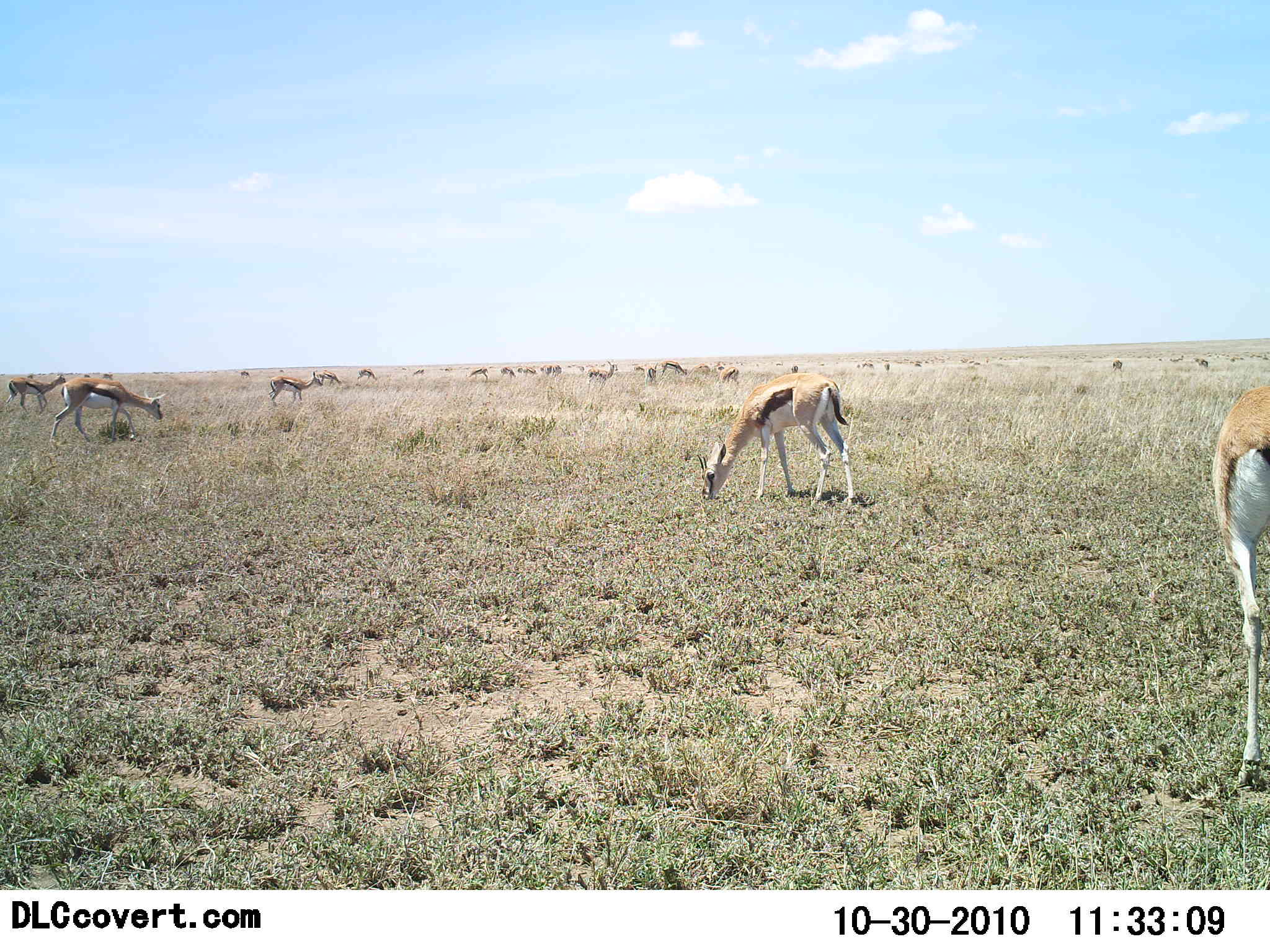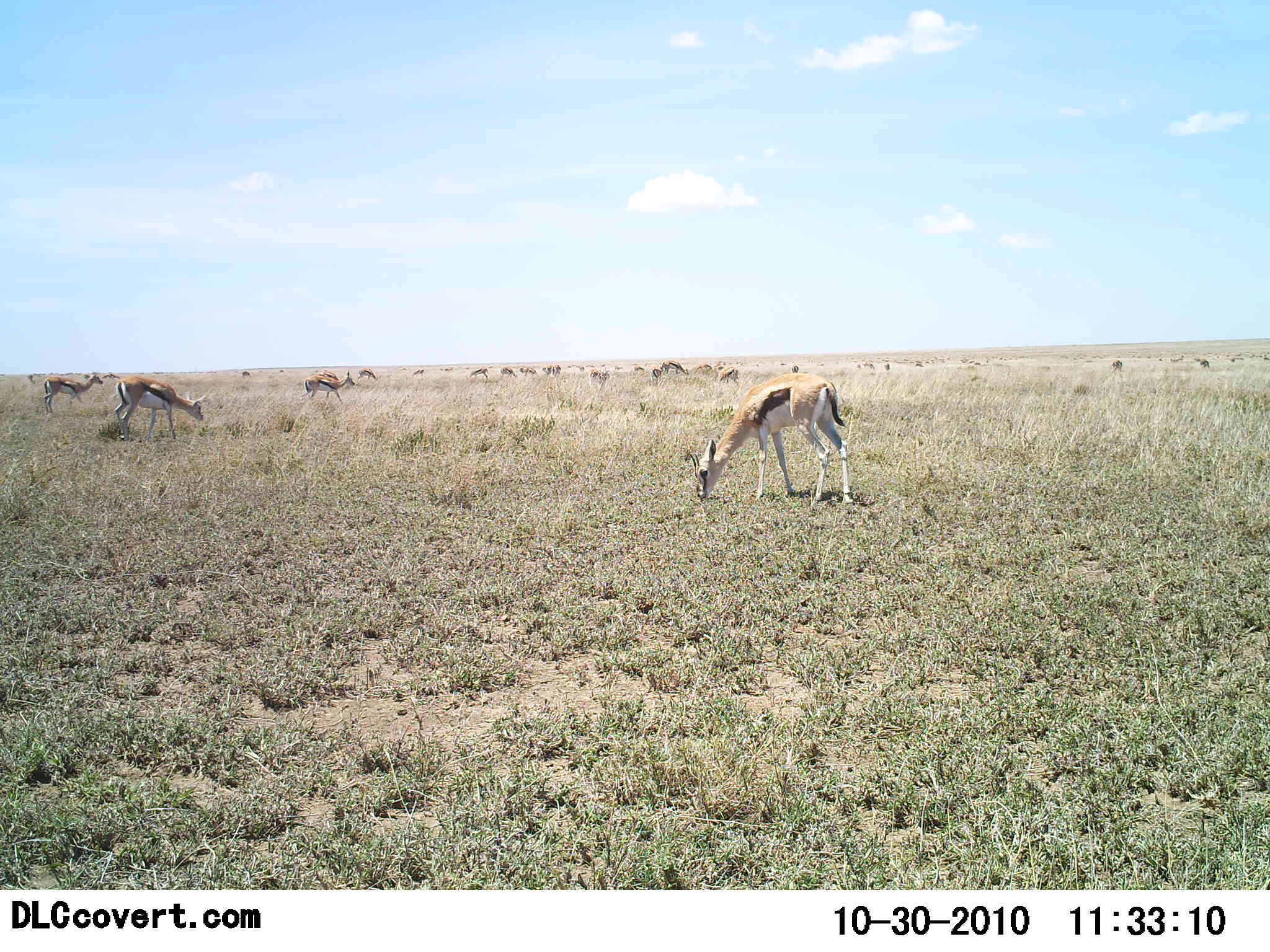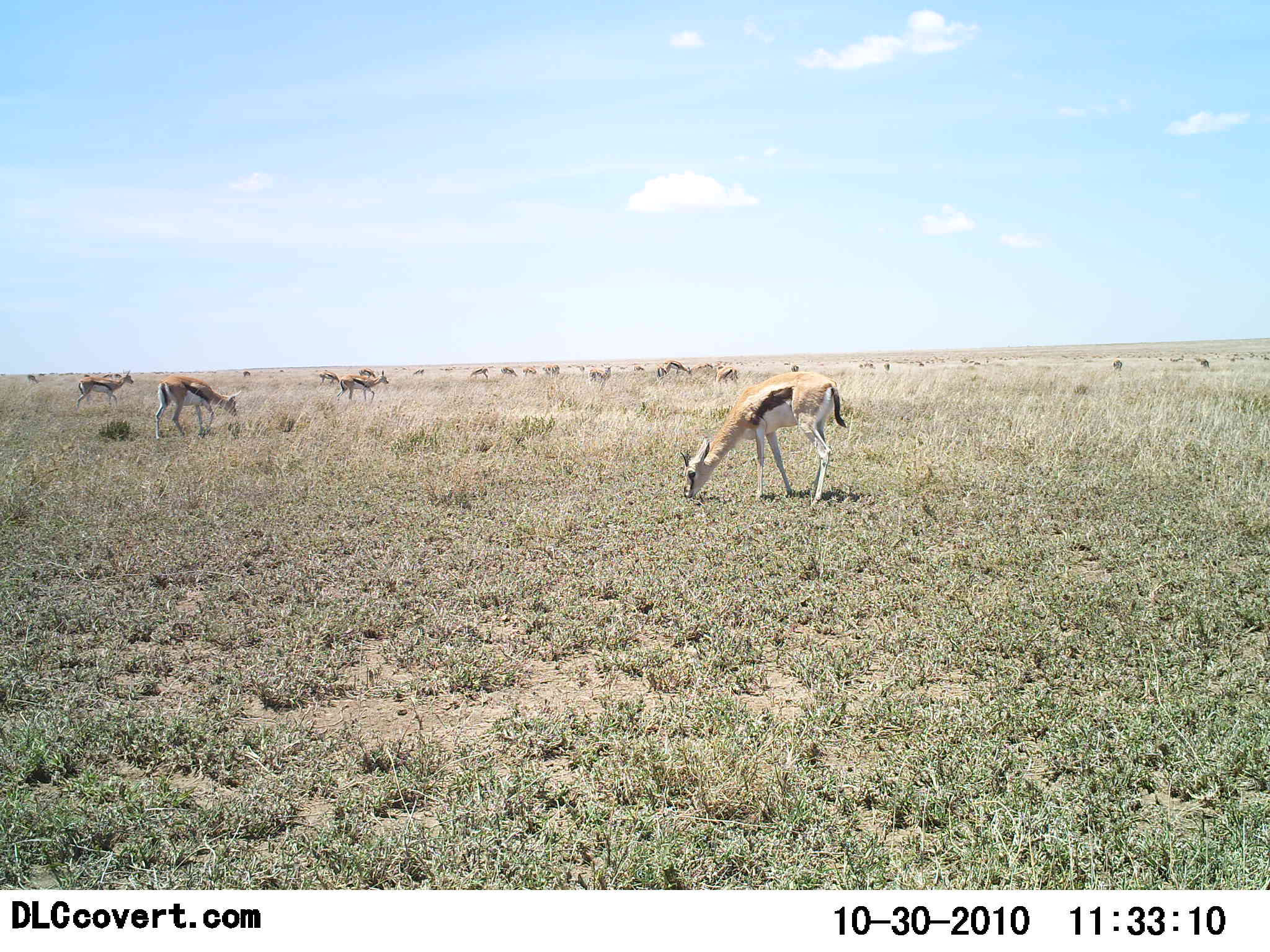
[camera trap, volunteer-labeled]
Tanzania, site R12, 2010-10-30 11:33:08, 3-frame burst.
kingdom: Animalia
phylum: Chordata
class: Mammalia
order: Artiodactyla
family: Bovidae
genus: Eudorcas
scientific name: Eudorcas thomsonii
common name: thomson's gazelle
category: gazellethomsons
Gazellethomsons (thomson's gazelle) (Eudorcas thomsonii), count 11-50. Behavior (volunteer vote fractions): standing 35%, resting 6%, moving 41%, interacting 0%. Young present (vote fraction): 0%. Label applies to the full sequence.